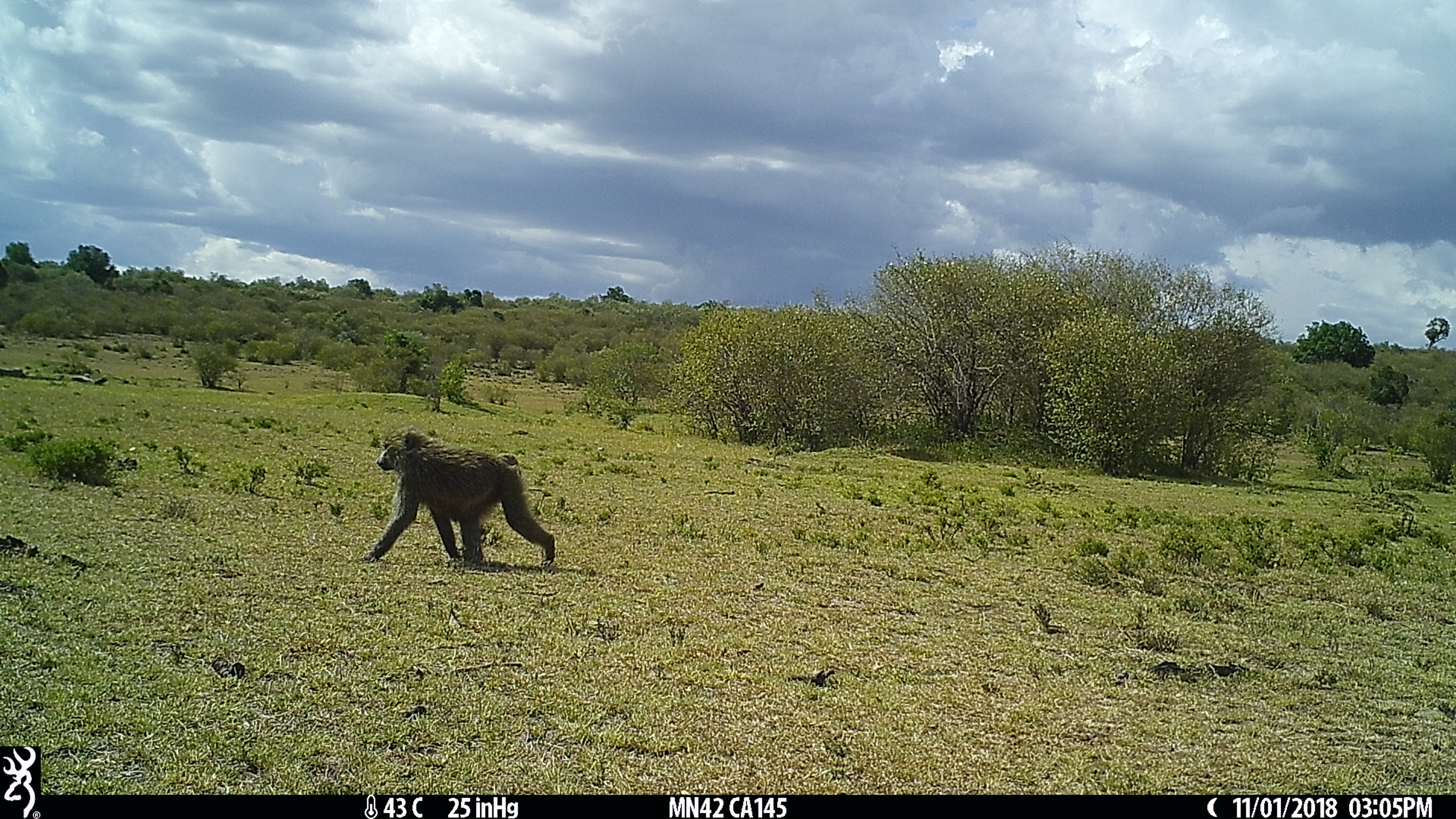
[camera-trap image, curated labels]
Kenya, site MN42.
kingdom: Animalia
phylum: Chordata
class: Mammalia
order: Primates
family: Cercopithecidae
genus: Papio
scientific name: Papio anubis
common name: olive baboon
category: baboon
Baboon (olive baboon) (Papio anubis).